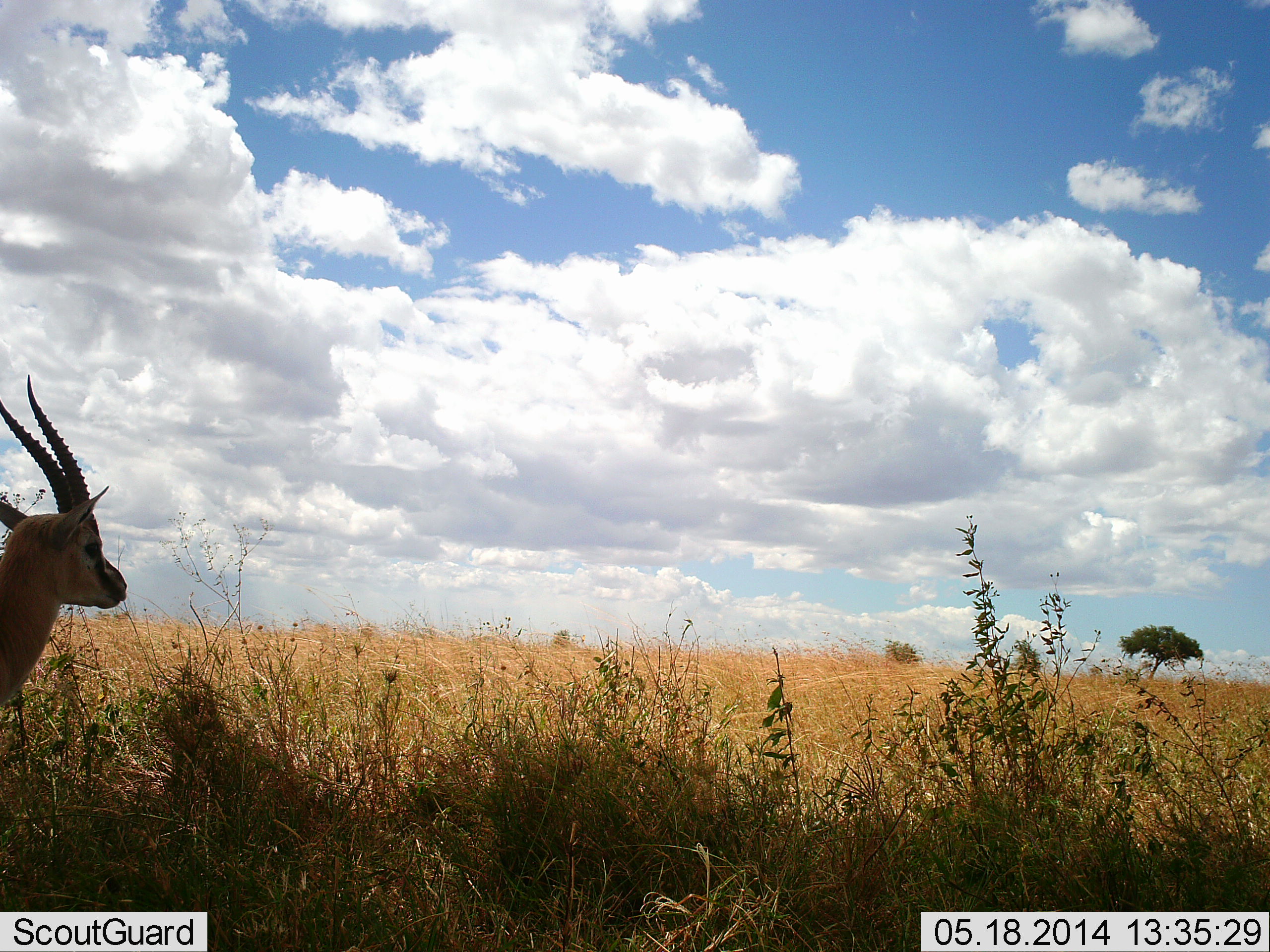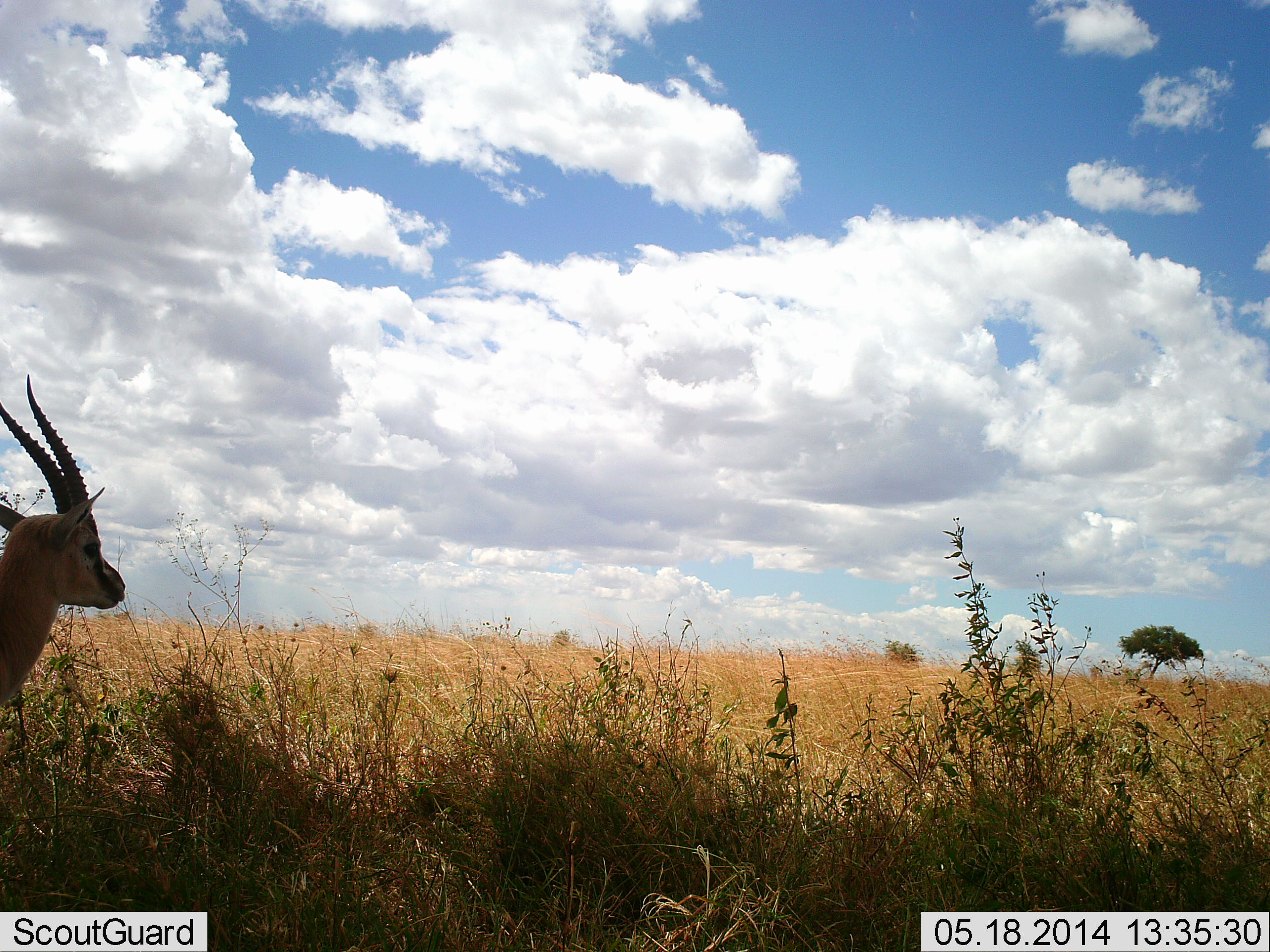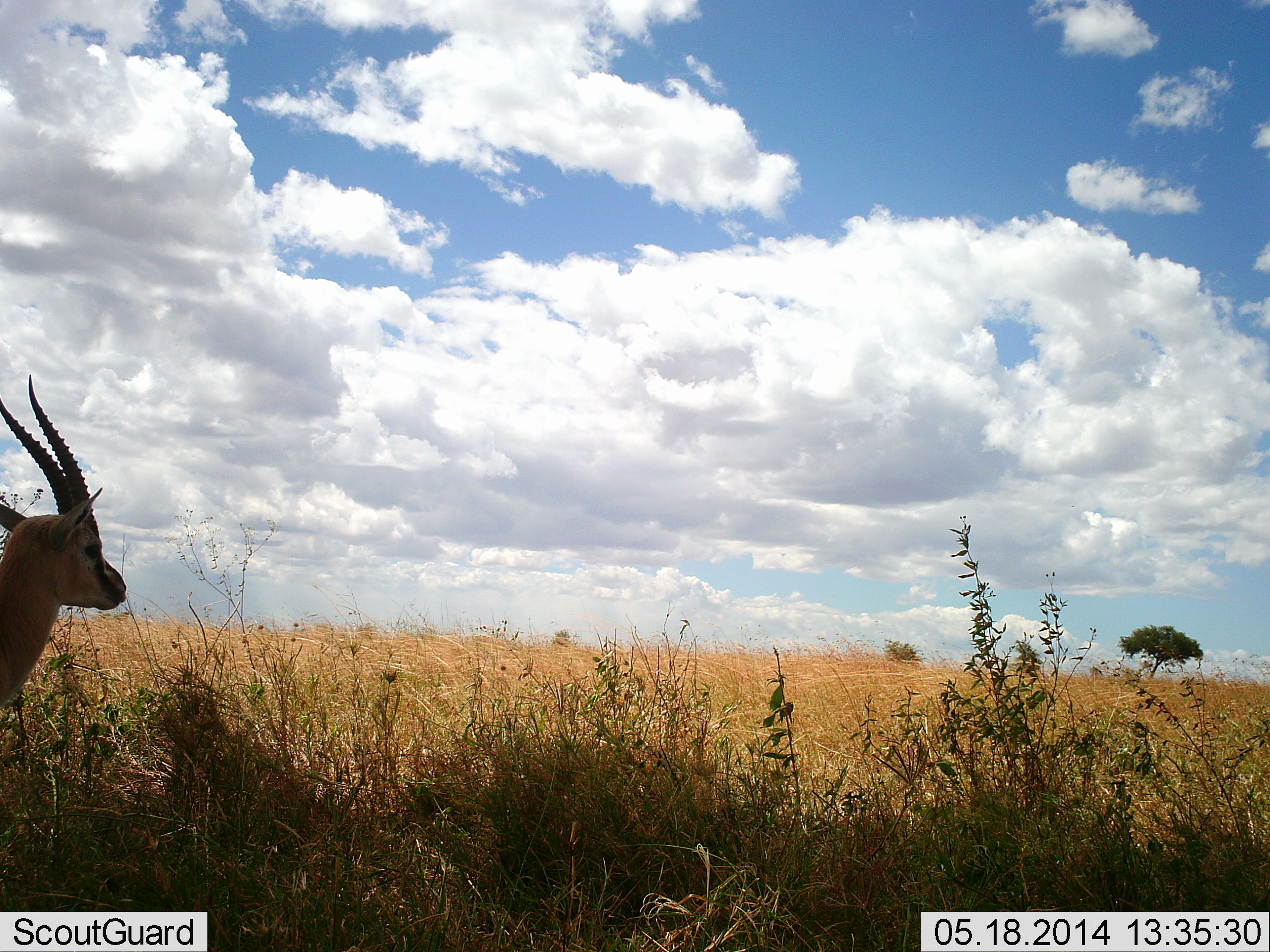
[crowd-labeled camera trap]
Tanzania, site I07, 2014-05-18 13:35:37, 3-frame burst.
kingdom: Animalia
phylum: Chordata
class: Mammalia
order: Artiodactyla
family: Bovidae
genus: Eudorcas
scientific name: Eudorcas thomsonii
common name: thomson's gazelle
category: gazellethomsons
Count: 1.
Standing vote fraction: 100%.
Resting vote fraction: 0%.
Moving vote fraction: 0%.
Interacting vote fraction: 0%.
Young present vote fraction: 0%.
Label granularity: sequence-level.